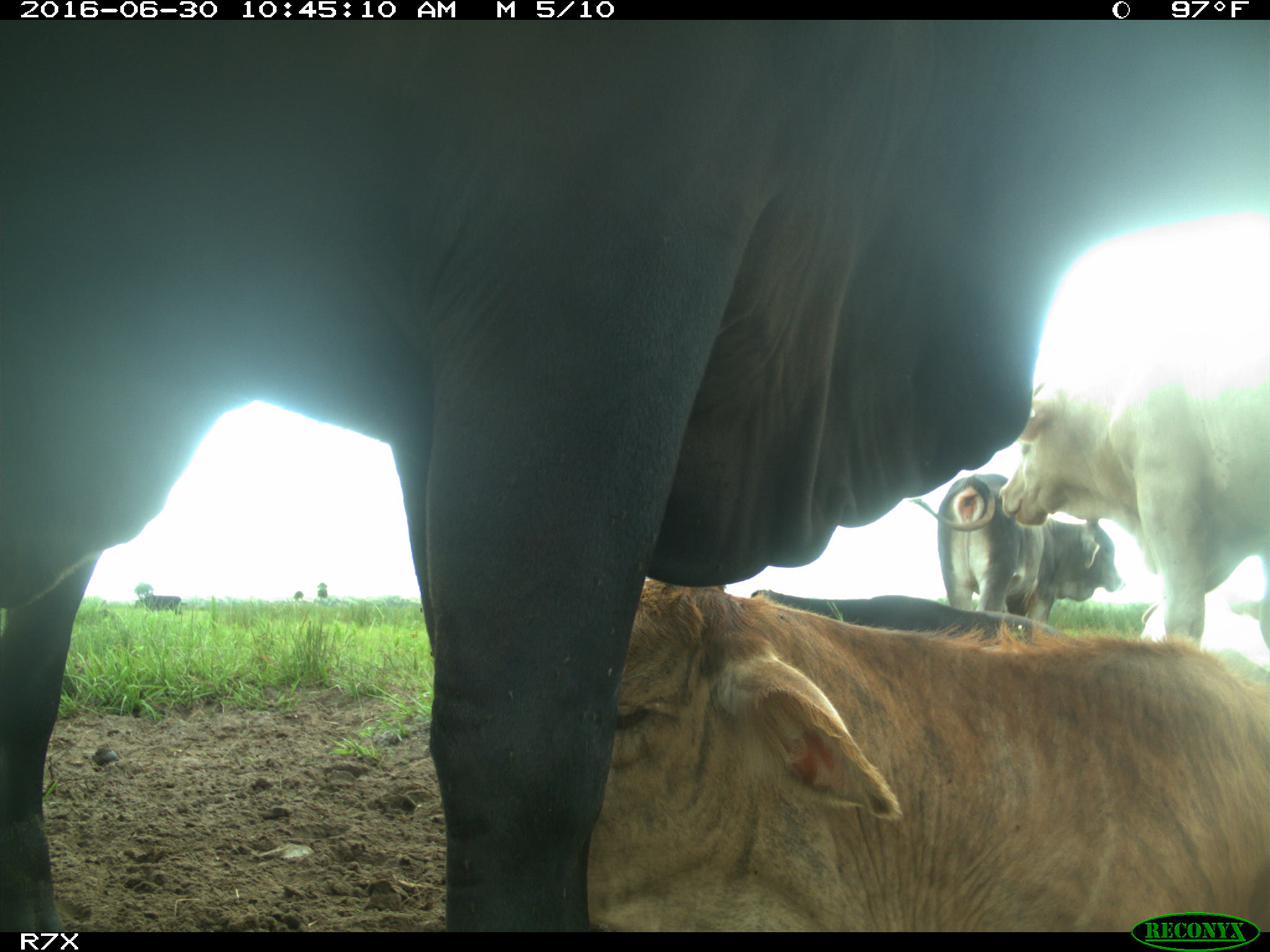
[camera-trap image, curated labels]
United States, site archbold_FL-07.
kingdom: Animalia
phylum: Chordata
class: Mammalia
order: Artiodactyla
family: Bovidae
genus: Bos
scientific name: Bos taurus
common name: domestic cow